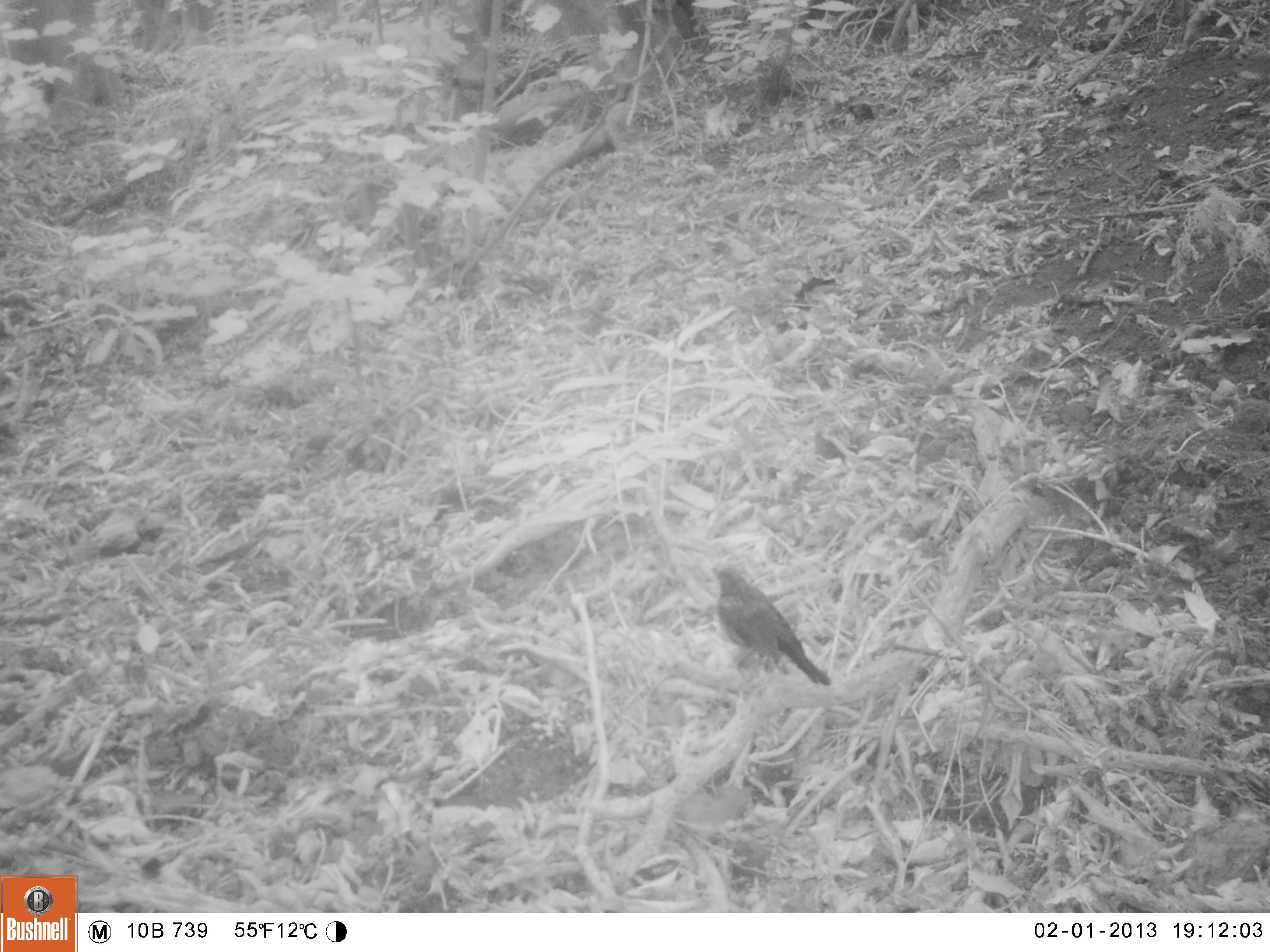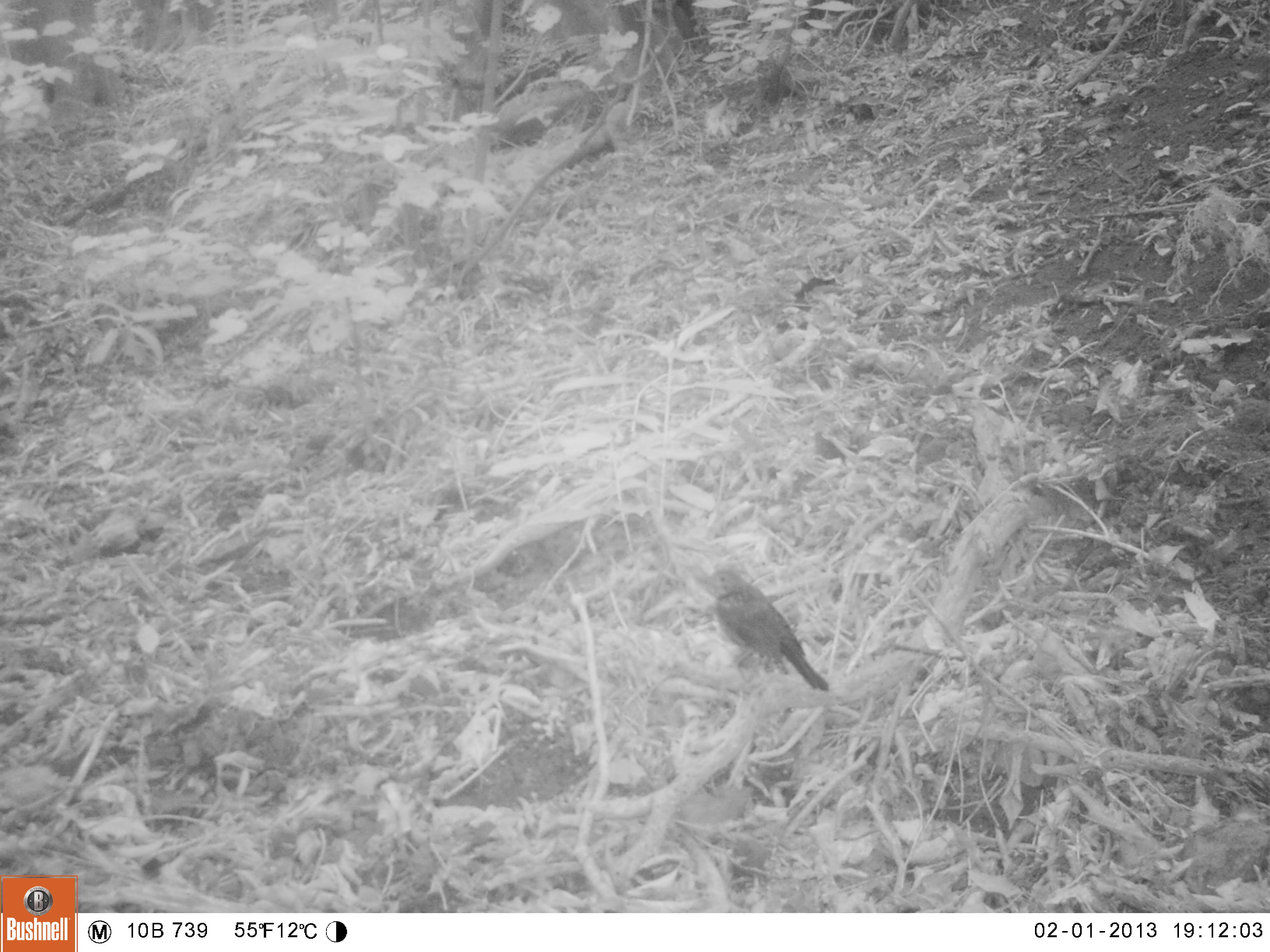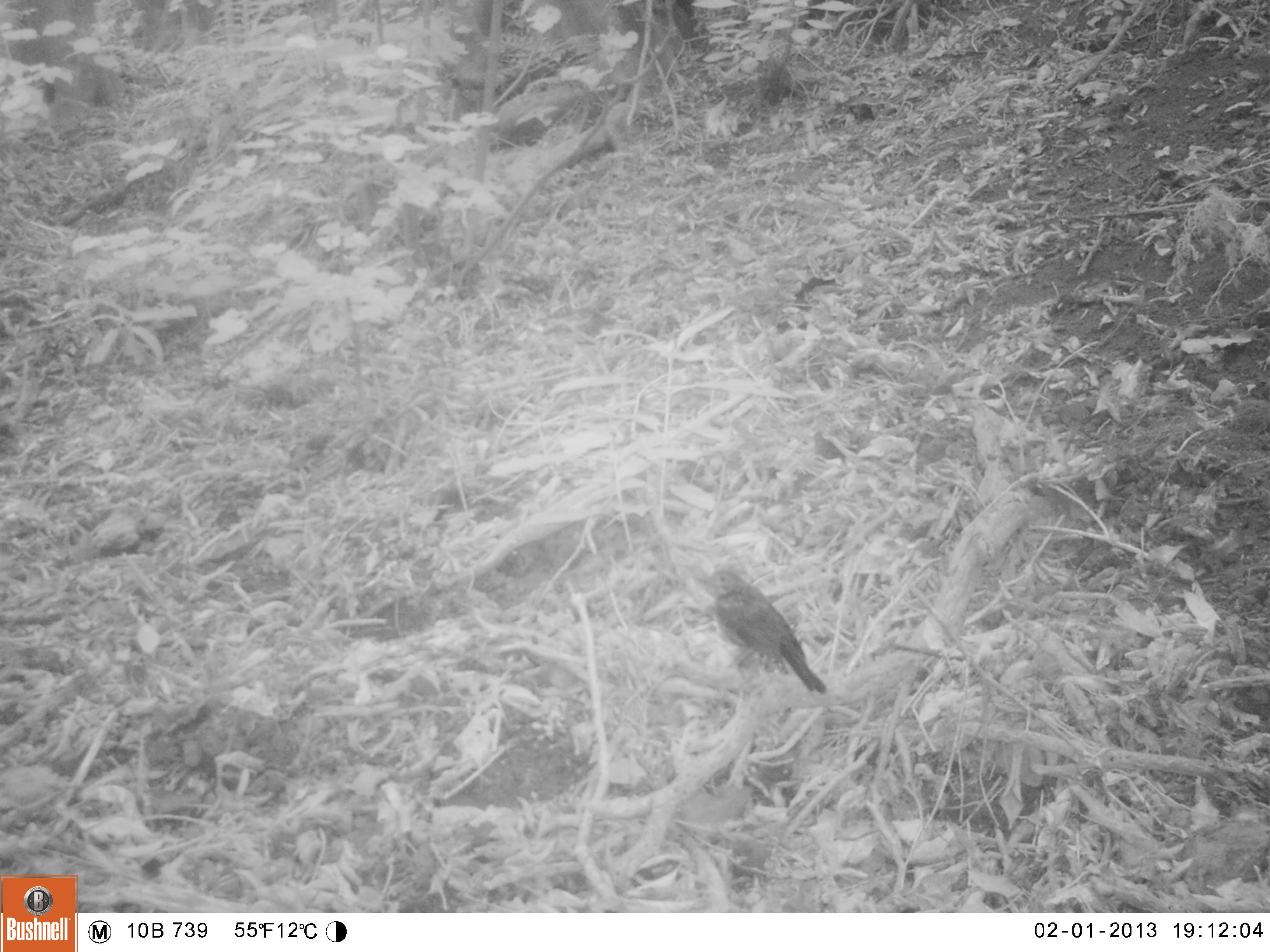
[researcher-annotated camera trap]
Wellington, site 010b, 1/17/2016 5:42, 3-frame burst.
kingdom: Animalia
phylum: Chordata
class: Aves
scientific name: Aves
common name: bird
Bird (Aves).